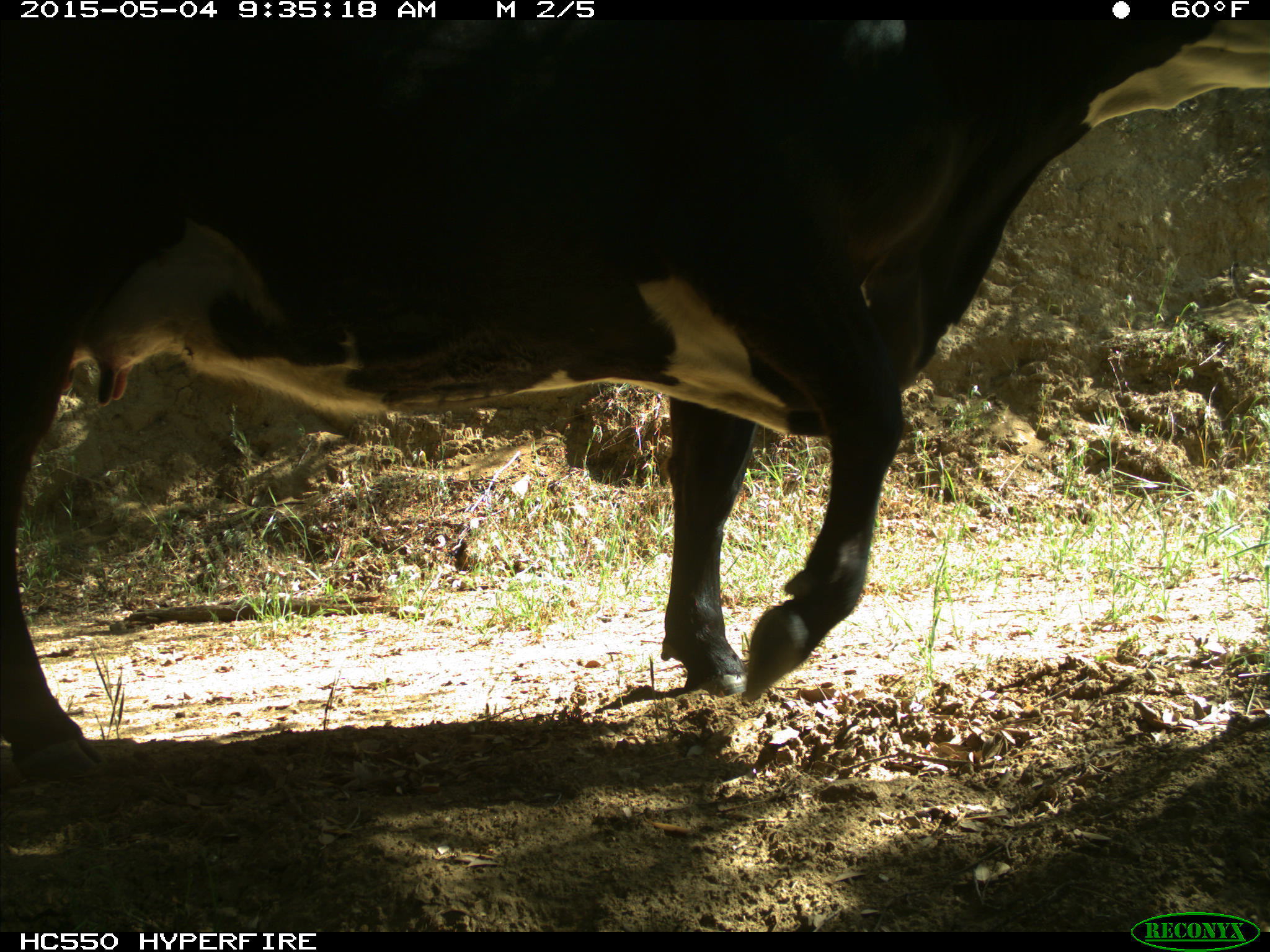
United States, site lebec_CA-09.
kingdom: Animalia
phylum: Chordata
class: Mammalia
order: Artiodactyla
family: Bovidae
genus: Bos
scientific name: Bos taurus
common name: domestic cow